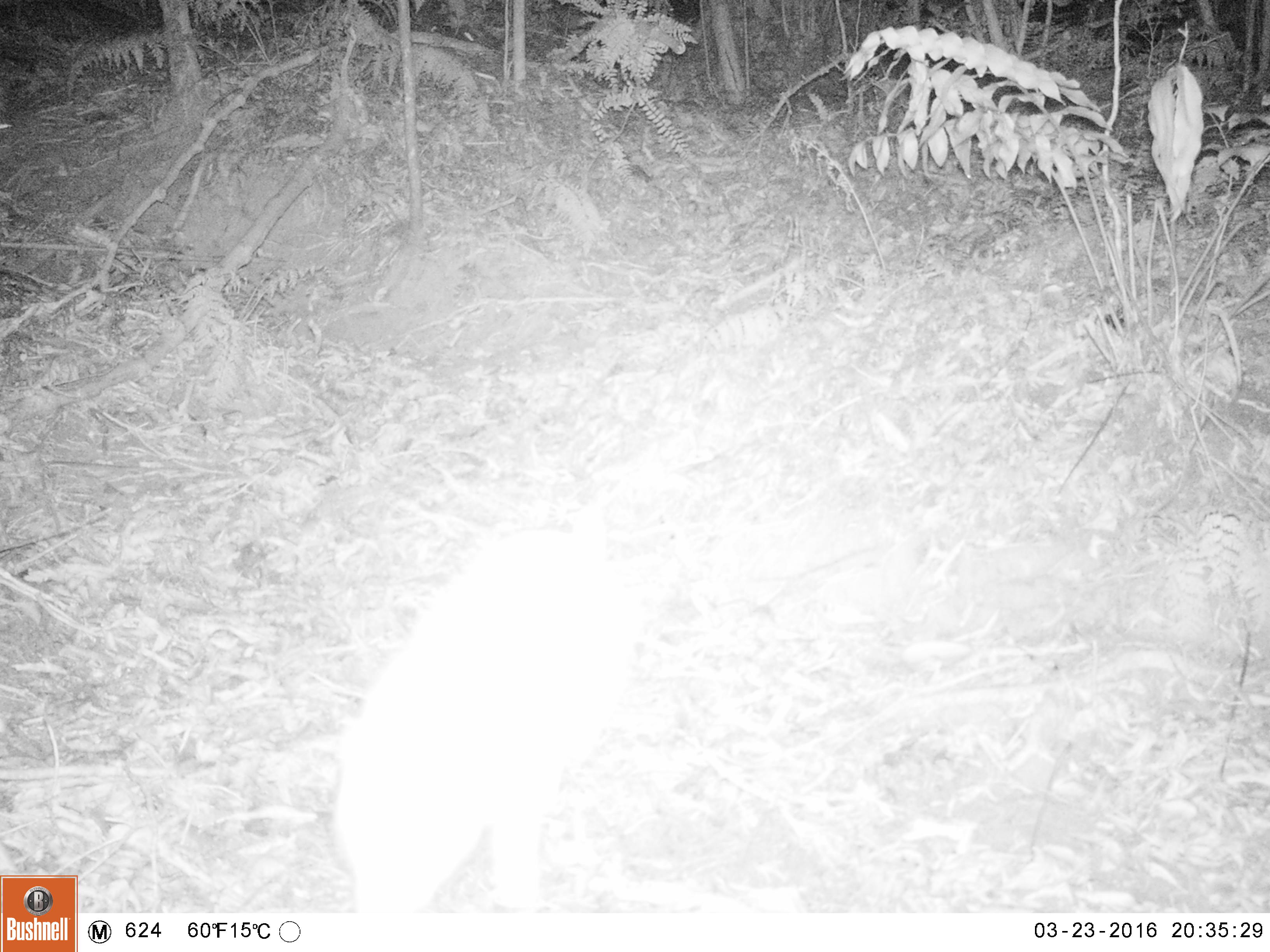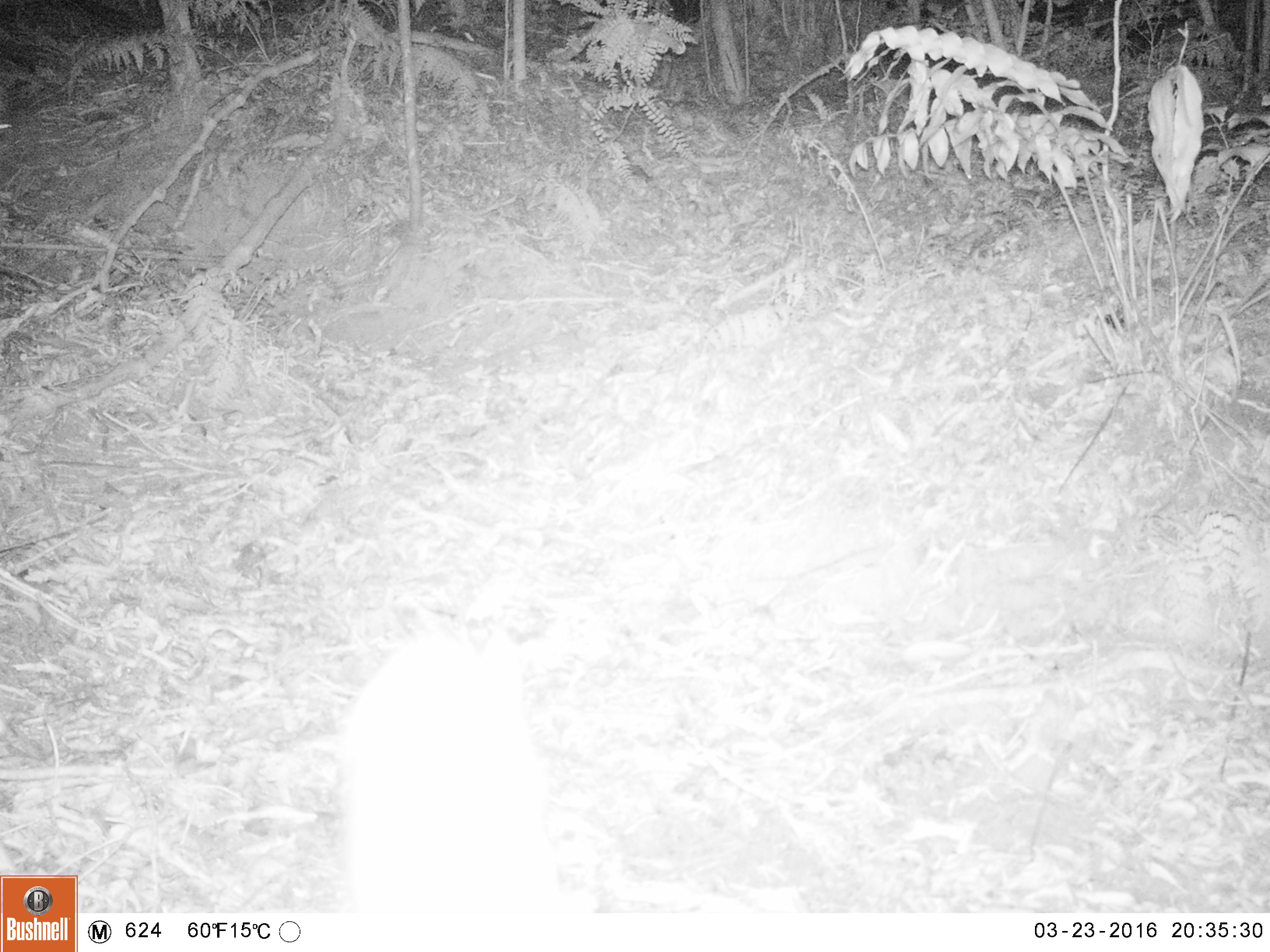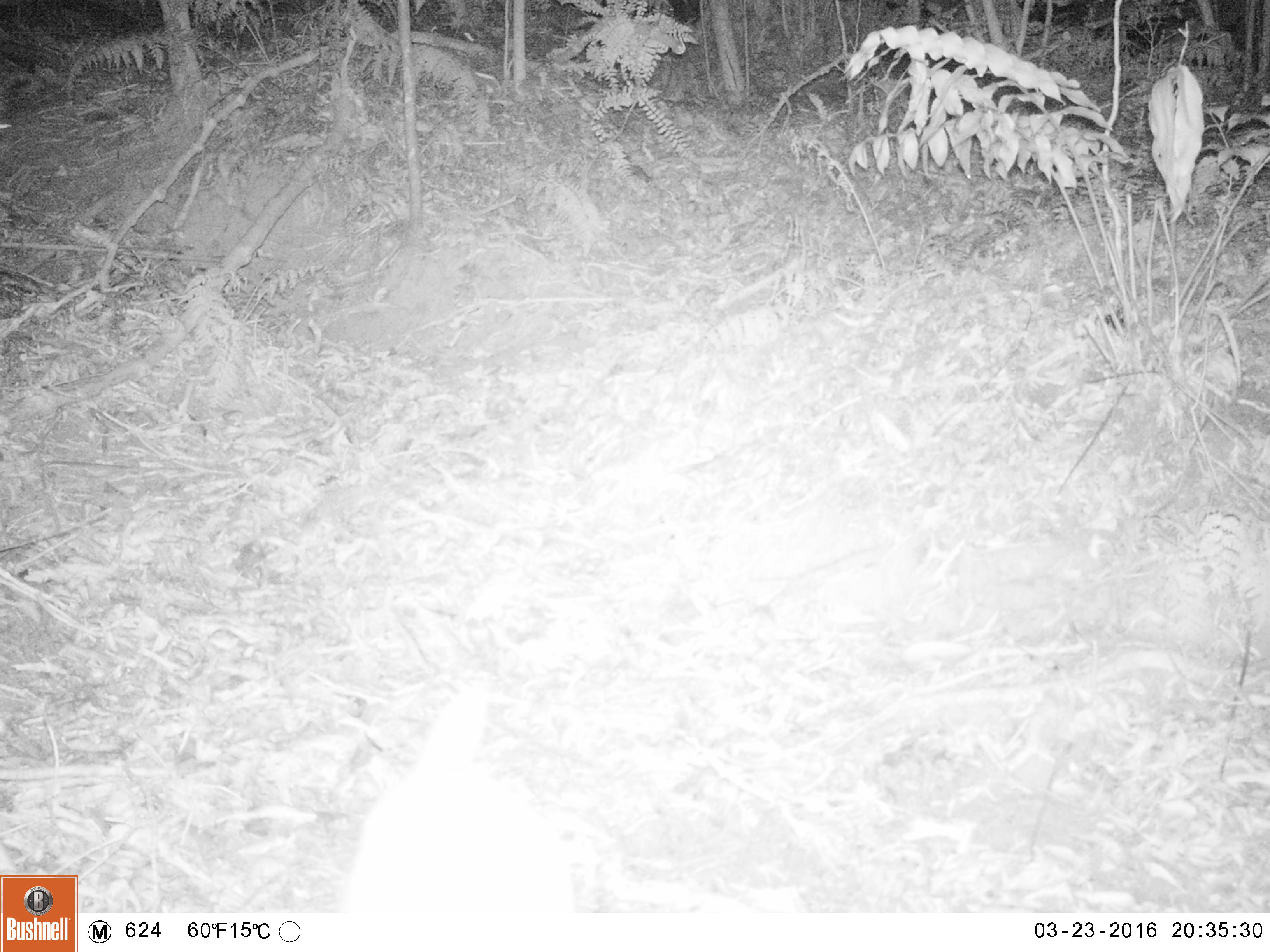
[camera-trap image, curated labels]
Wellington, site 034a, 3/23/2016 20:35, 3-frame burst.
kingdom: Animalia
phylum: Chordata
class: Mammalia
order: Carnivora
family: Felidae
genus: Felis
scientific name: Felis catus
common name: cat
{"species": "cat (Felis catus)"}